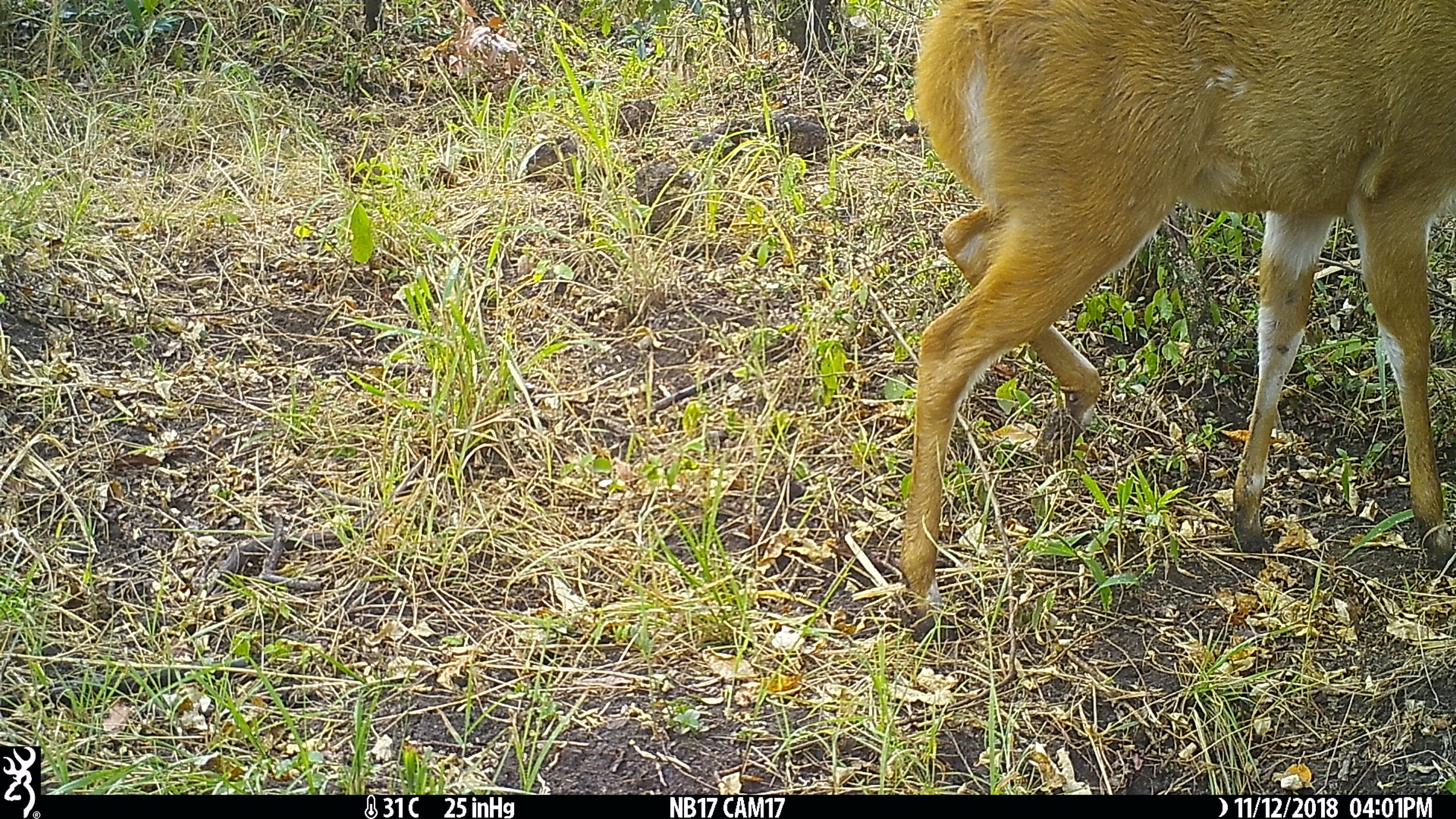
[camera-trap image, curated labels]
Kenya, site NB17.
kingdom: Animalia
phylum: Chordata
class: Mammalia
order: Artiodactyla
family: Bovidae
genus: Tragelaphus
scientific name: Tragelaphus scriptus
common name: bushbuck